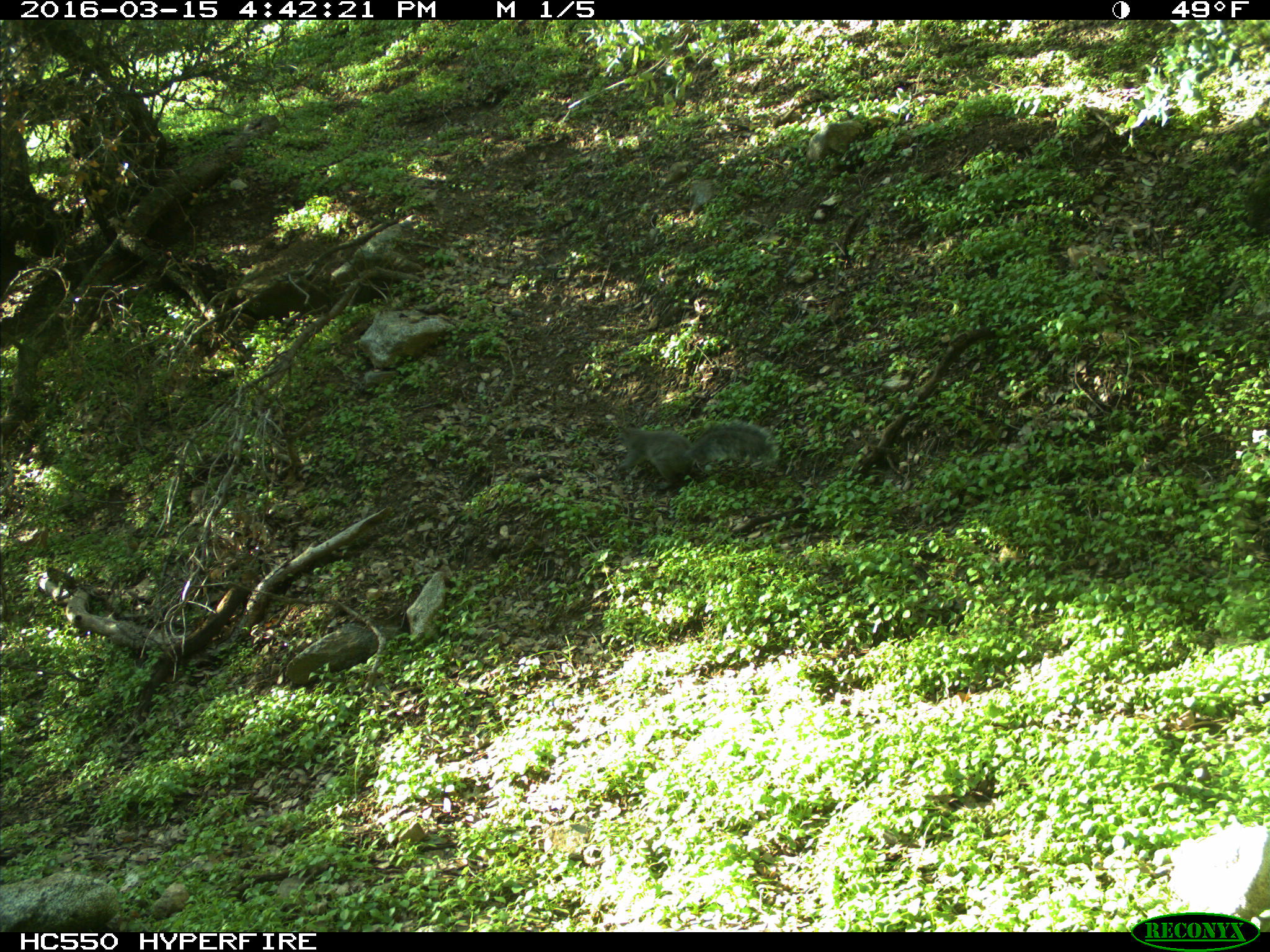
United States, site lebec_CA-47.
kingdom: Animalia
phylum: Chordata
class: Mammalia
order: Rodentia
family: Sciuridae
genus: Sciurus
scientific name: Sciurus carolinensis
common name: eastern gray squirrel